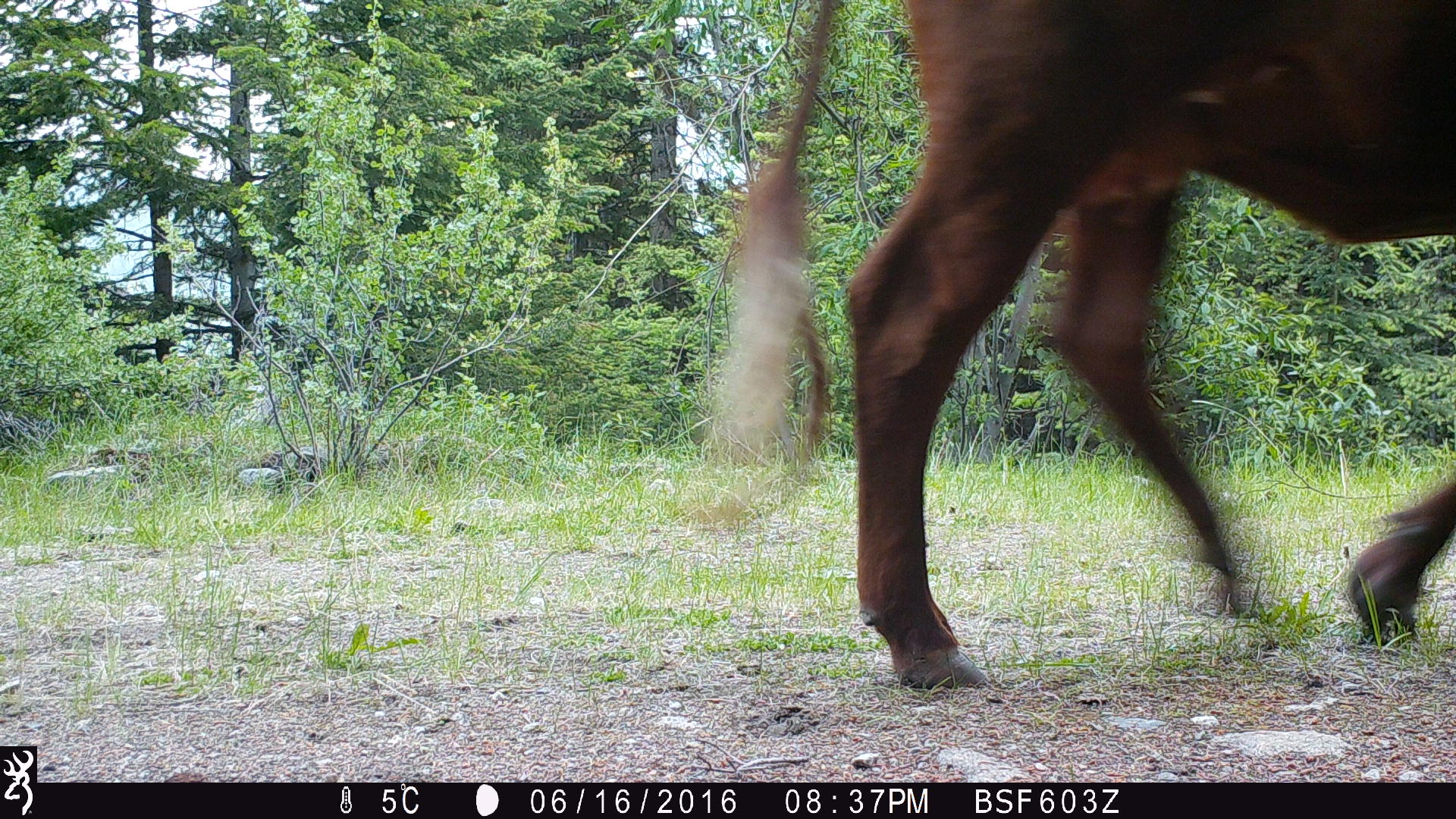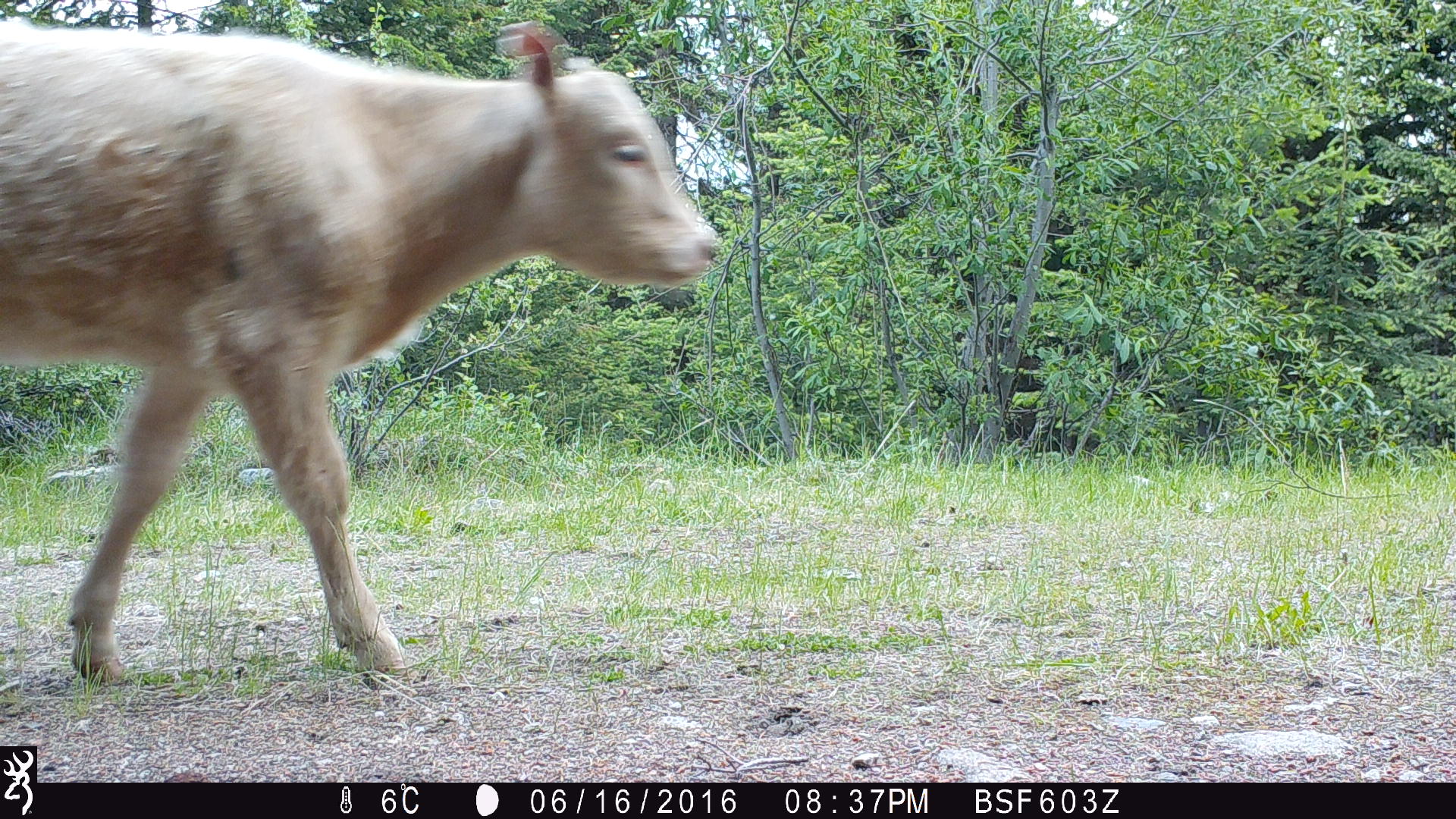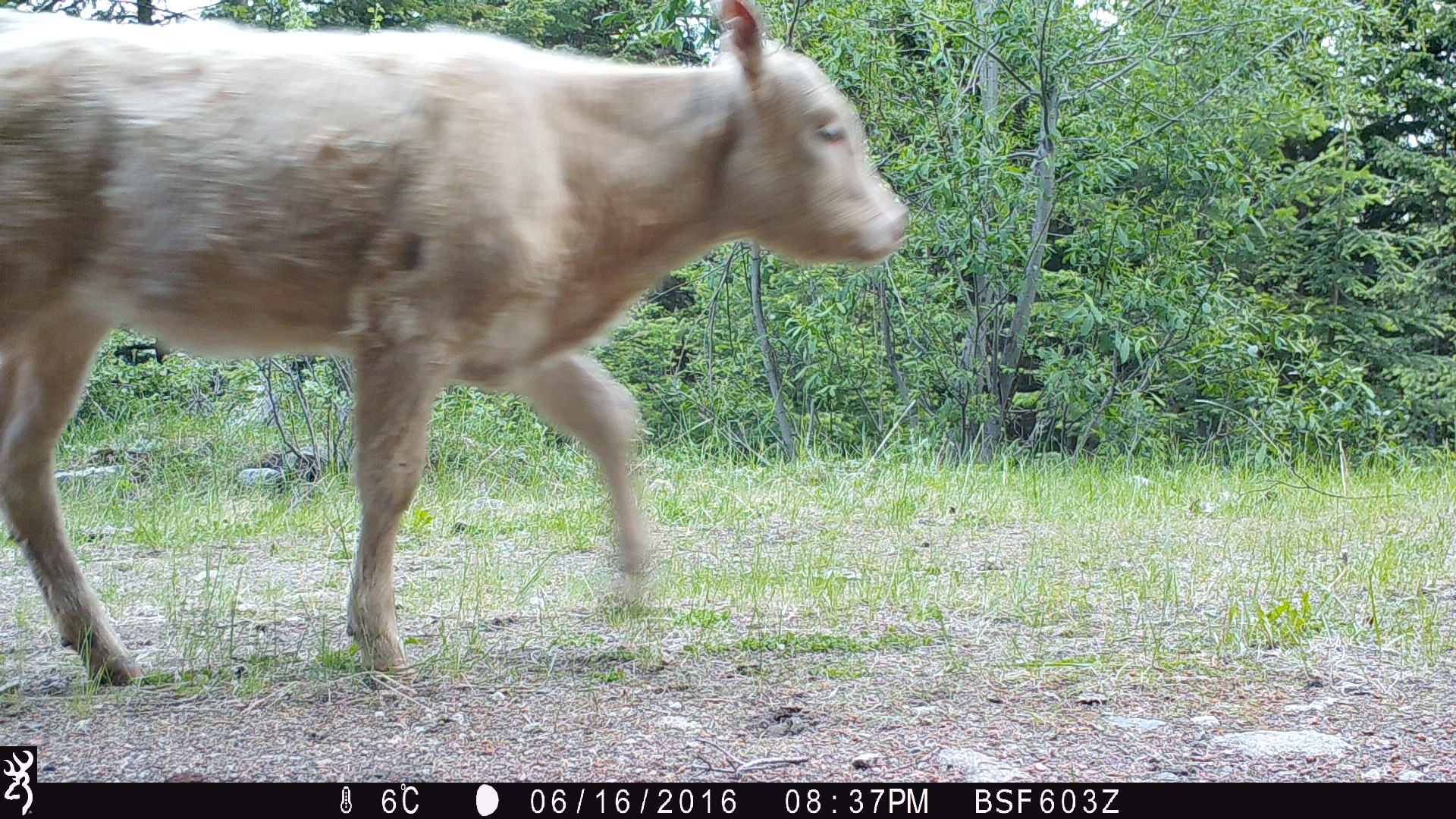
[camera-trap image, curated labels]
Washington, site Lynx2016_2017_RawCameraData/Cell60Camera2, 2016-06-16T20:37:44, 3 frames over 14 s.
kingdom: Animalia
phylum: Chordata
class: Mammalia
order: Artiodactyla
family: Bovidae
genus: Bos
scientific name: Bos taurus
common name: domestic cattle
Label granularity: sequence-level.